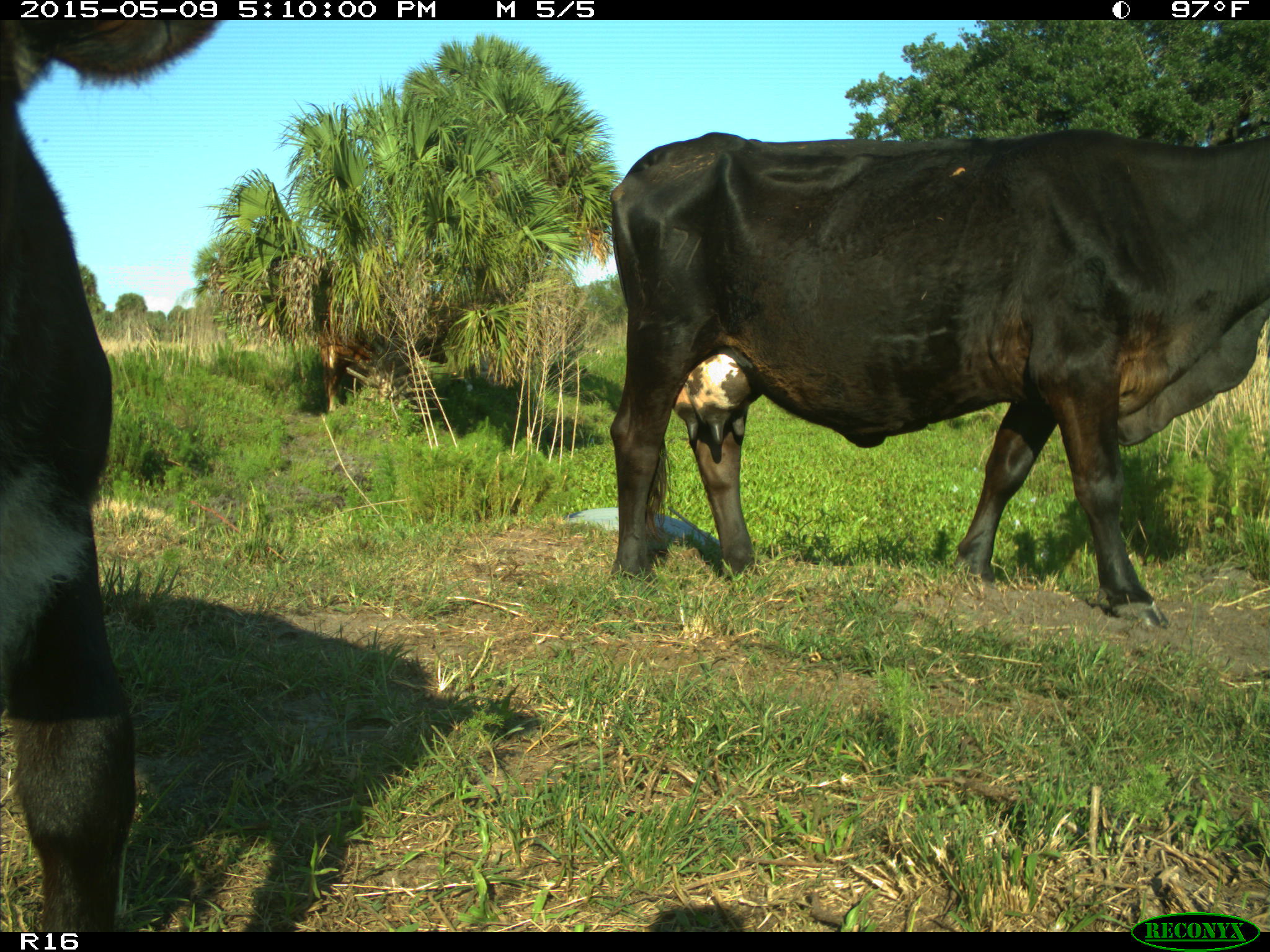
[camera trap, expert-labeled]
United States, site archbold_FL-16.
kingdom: Animalia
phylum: Chordata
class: Mammalia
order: Artiodactyla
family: Suidae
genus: Sus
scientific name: Sus scrofa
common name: wild boar